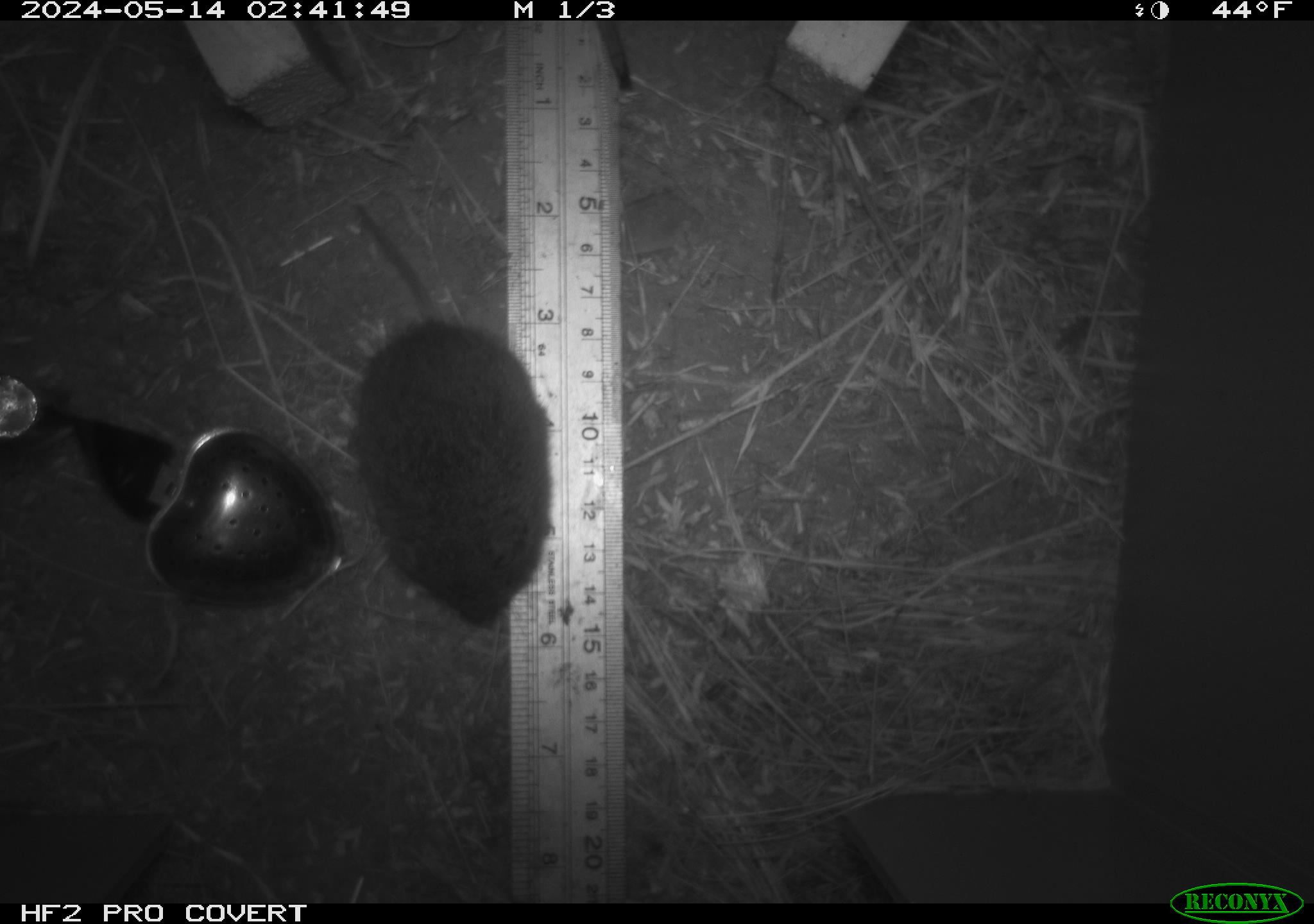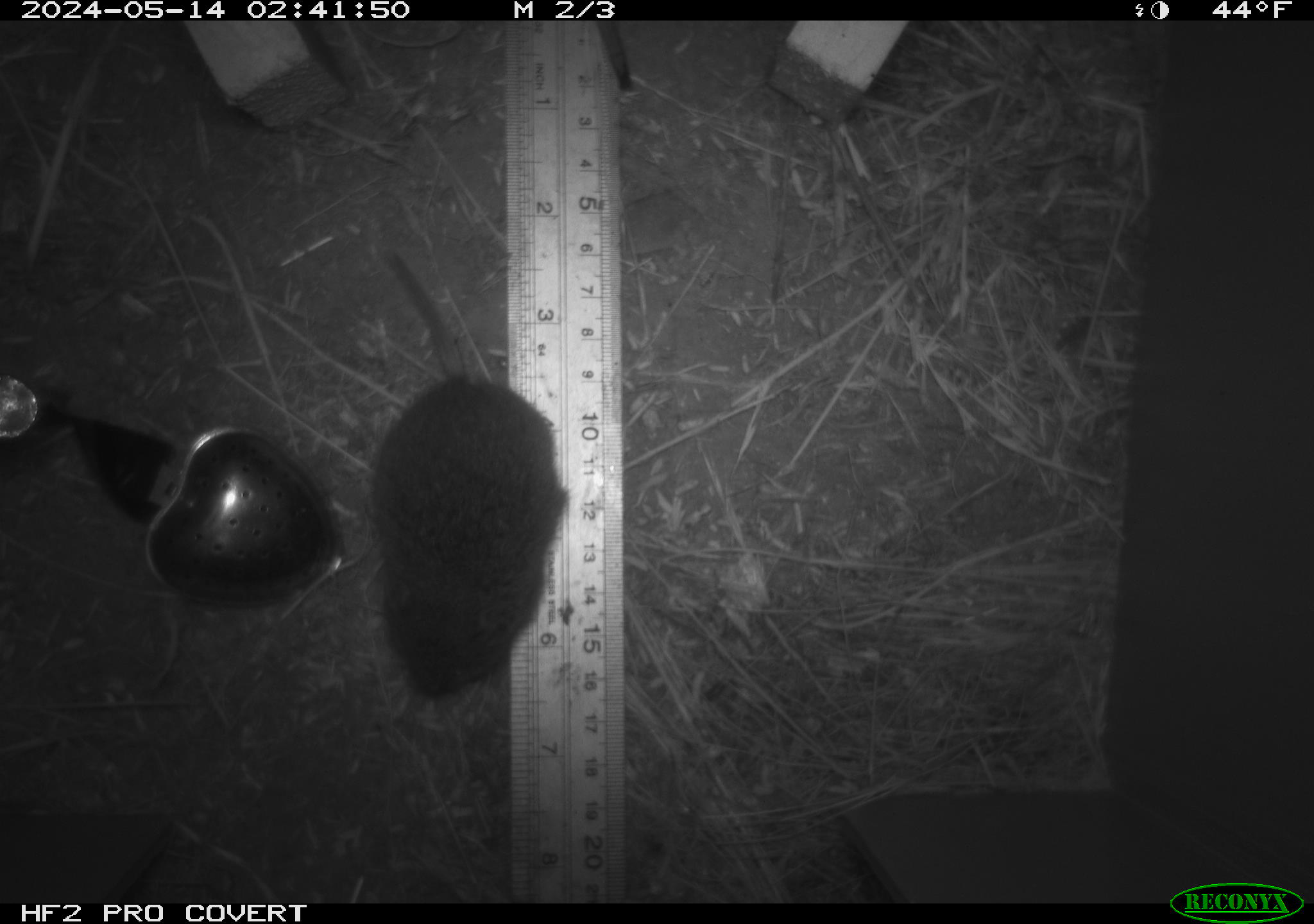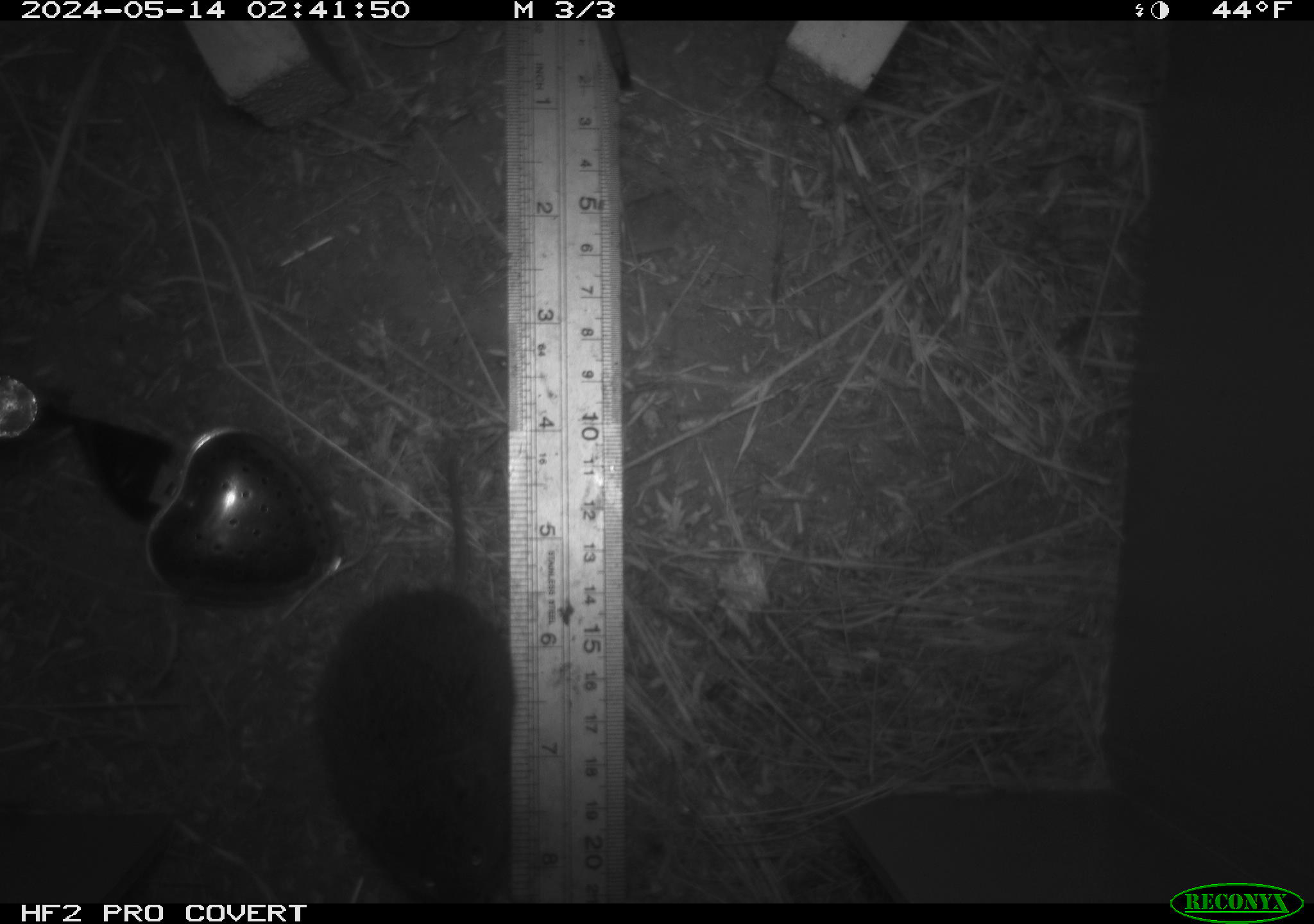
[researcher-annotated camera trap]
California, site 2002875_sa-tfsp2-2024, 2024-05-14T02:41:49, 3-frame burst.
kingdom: Animalia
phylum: Chordata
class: Mammalia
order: Rodentia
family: Cricetidae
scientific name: Arvicolinae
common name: voles, lemmings, and muskrats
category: arvicolinae subfamily